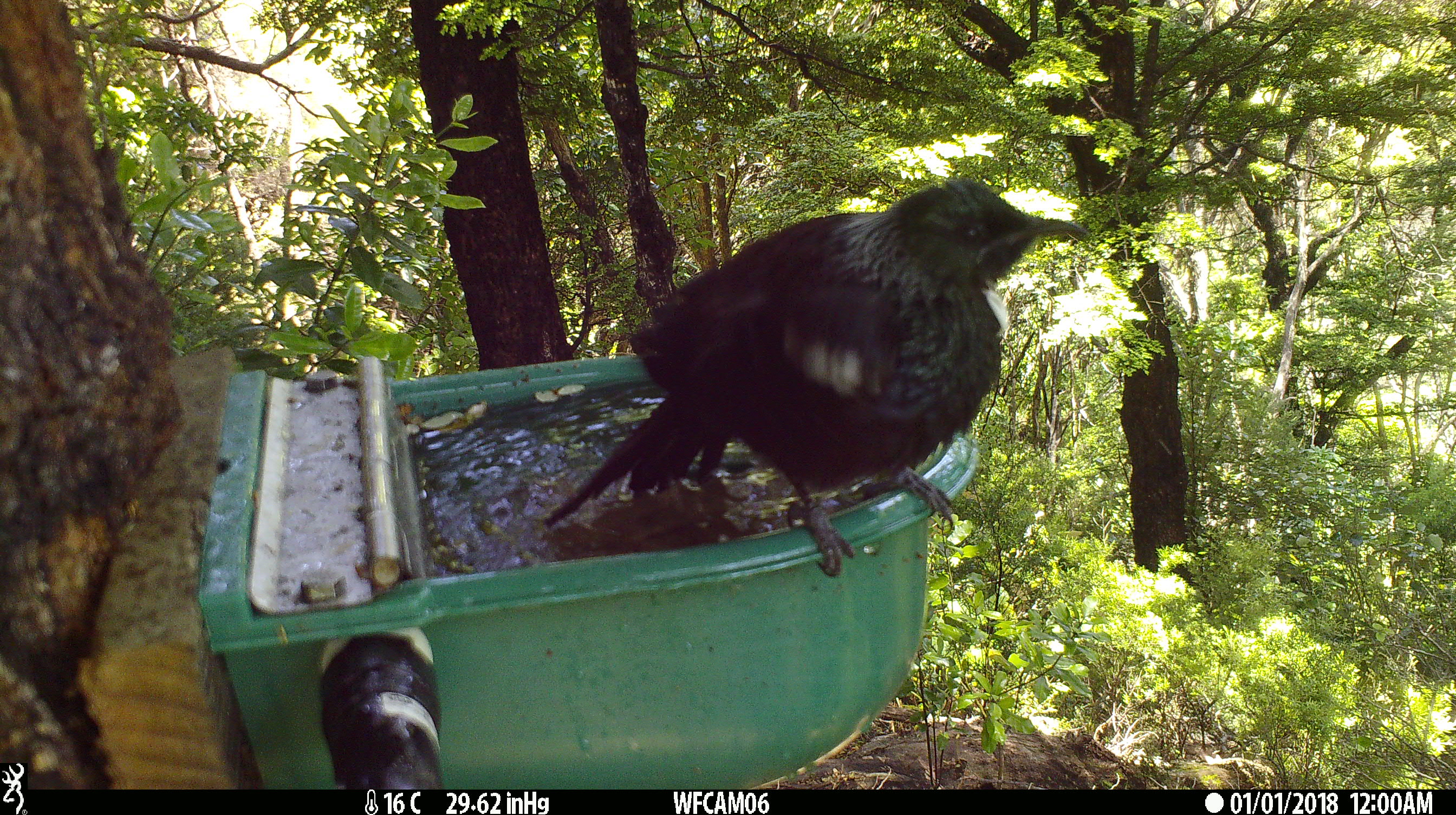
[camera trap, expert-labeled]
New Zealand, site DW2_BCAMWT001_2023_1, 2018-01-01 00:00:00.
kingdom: Animalia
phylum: Chordata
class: Aves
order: Passeriformes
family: Meliphagidae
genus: Prosthemadera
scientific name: Prosthemadera novaeseelandiae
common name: tui